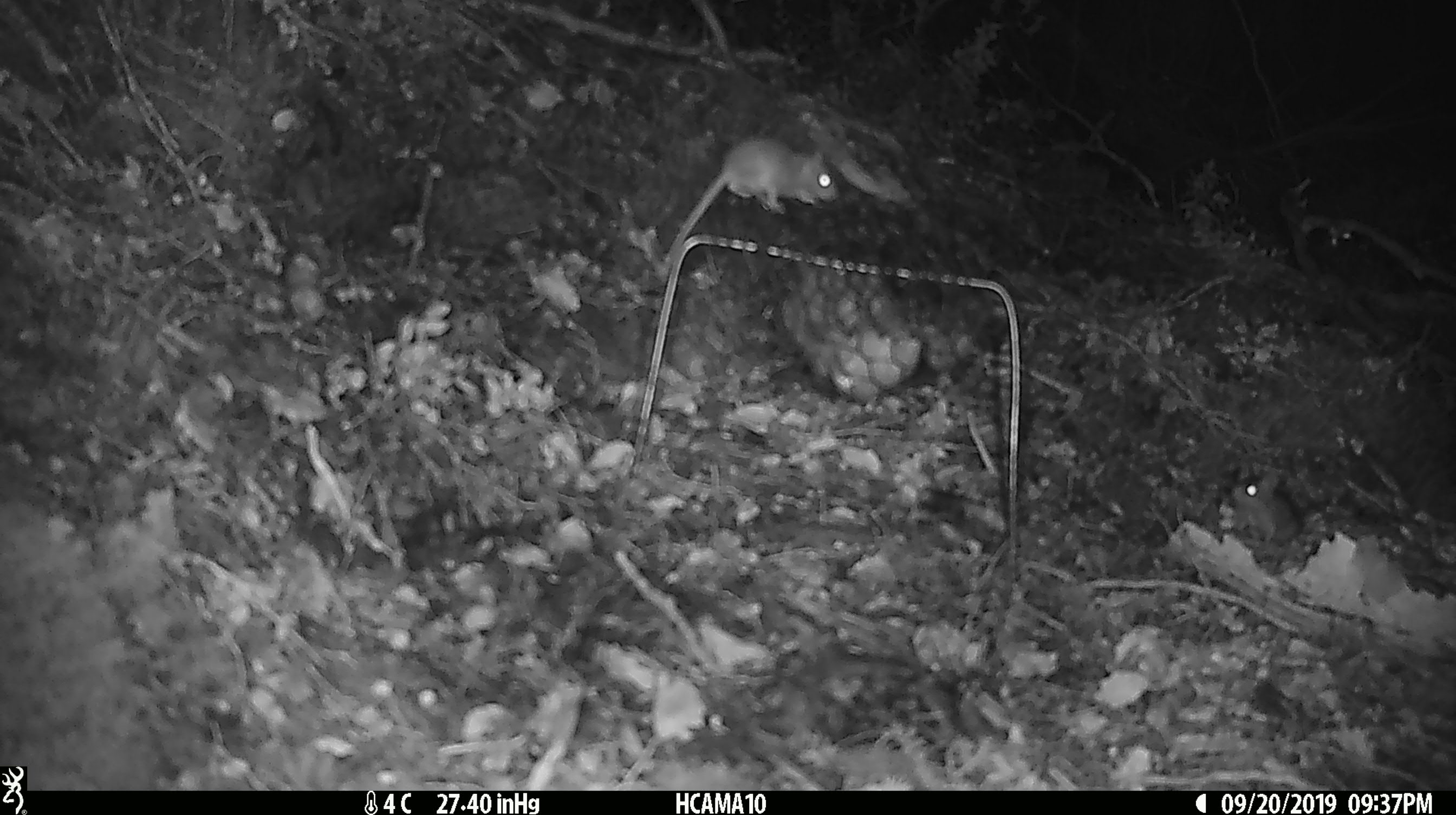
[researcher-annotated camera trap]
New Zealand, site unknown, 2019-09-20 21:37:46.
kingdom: Animalia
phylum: Chordata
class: Mammalia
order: Rodentia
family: Muridae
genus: Mus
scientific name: Mus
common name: mouse